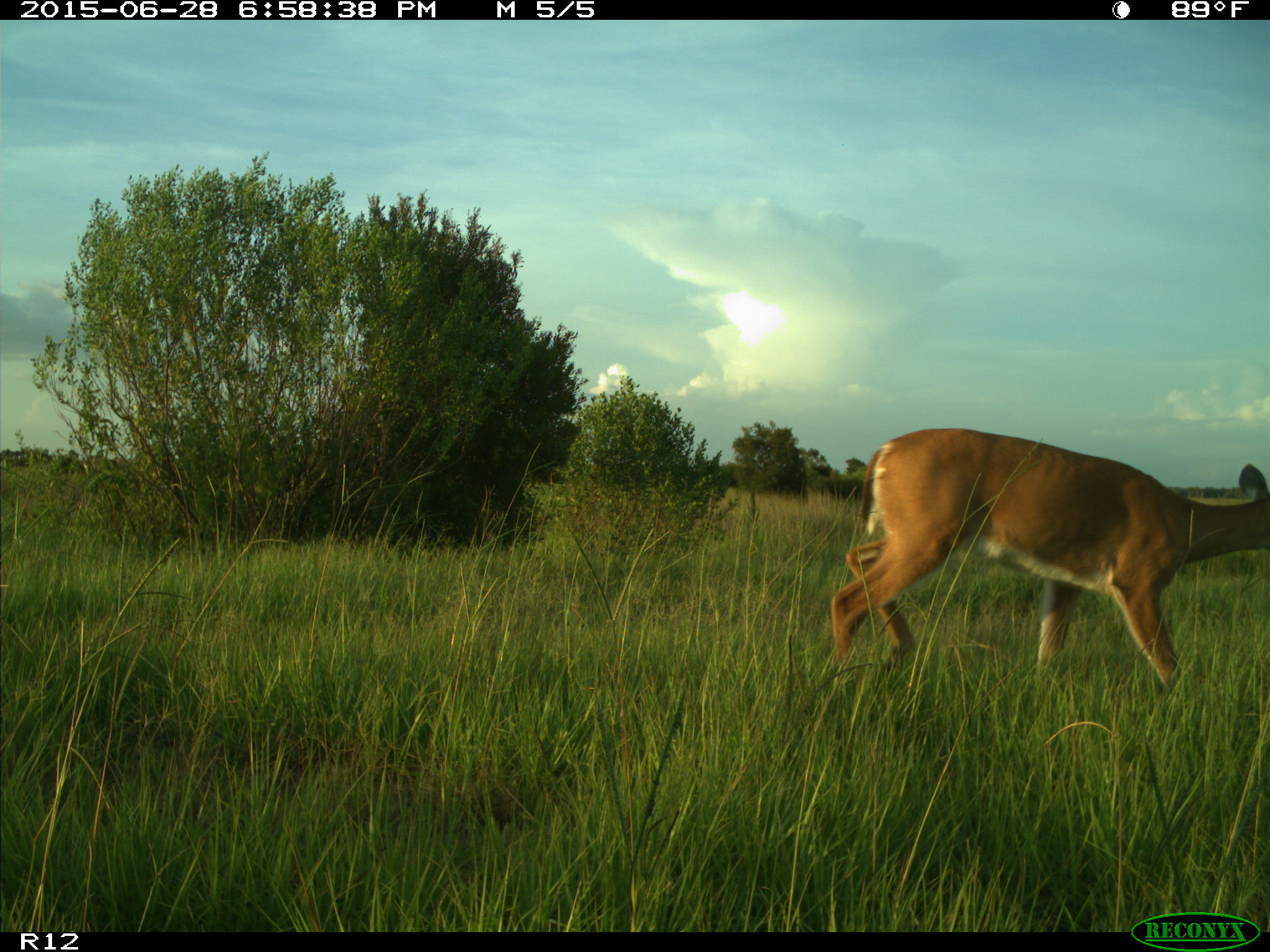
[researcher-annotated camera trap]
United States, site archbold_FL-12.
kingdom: Animalia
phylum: Chordata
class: Mammalia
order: Artiodactyla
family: Cervidae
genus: Odocoileus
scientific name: Odocoileus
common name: deer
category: unidentified deer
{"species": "unidentified deer (deer) (Odocoileus)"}